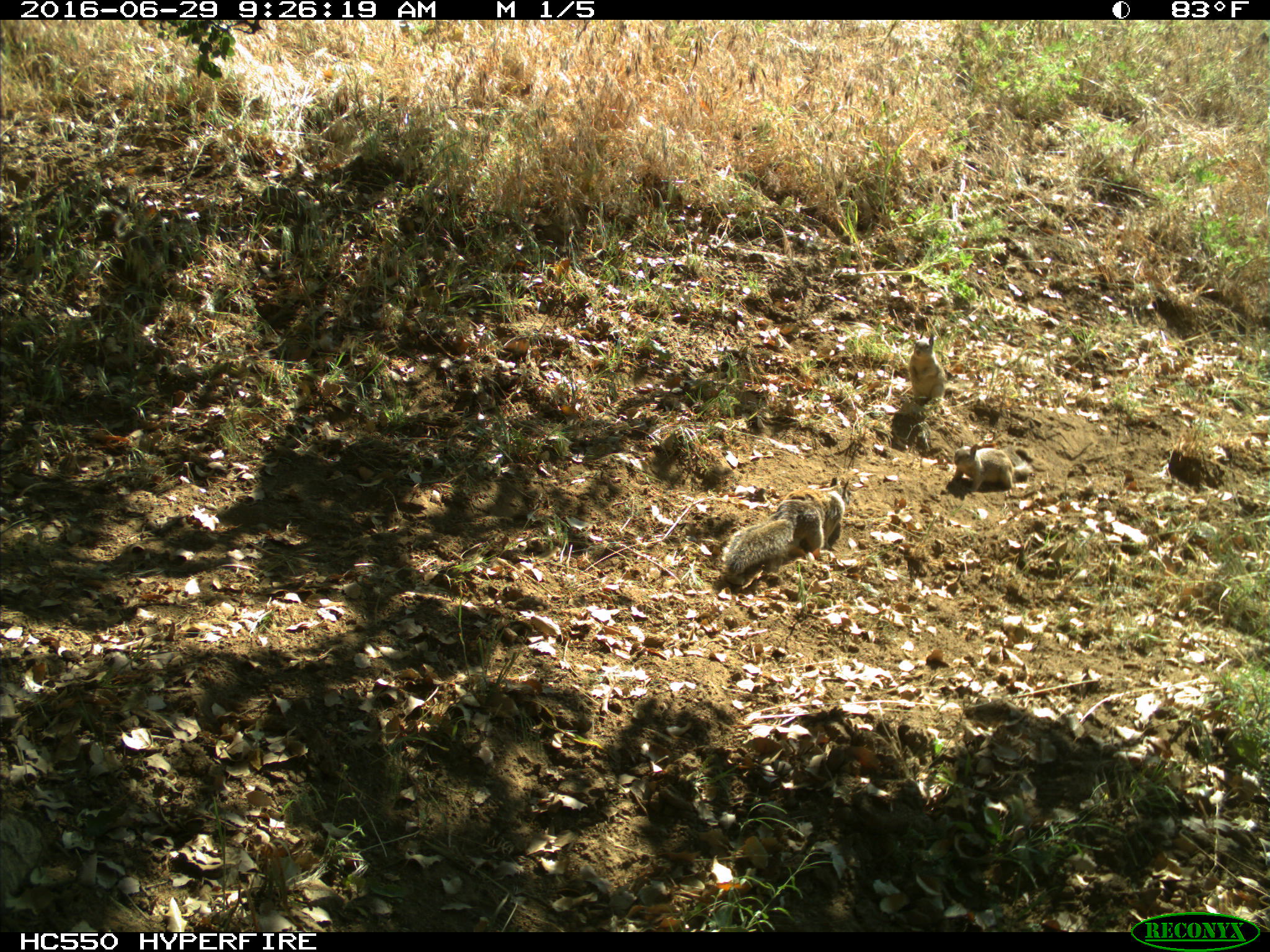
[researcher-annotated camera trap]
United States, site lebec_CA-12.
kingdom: Animalia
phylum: Chordata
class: Mammalia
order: Rodentia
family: Sciuridae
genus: Otospermophilus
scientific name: Otospermophilus beecheyi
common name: california ground squirrel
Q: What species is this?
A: Otospermophilus beecheyi (california ground squirrel).